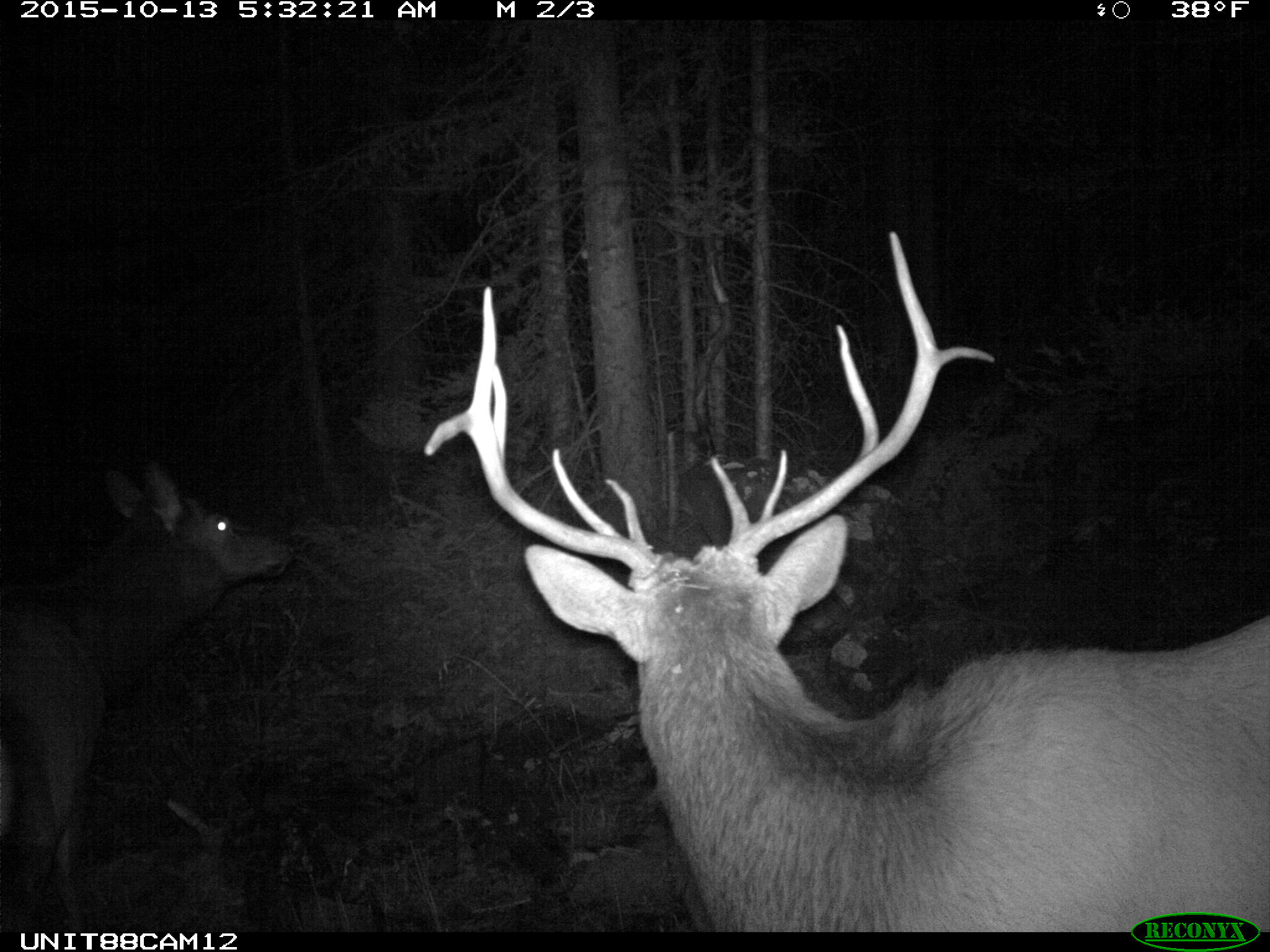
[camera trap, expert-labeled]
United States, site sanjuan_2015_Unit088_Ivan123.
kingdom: Animalia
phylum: Chordata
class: Mammalia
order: Artiodactyla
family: Cervidae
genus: Cervus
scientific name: Cervus elaphus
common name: red deer